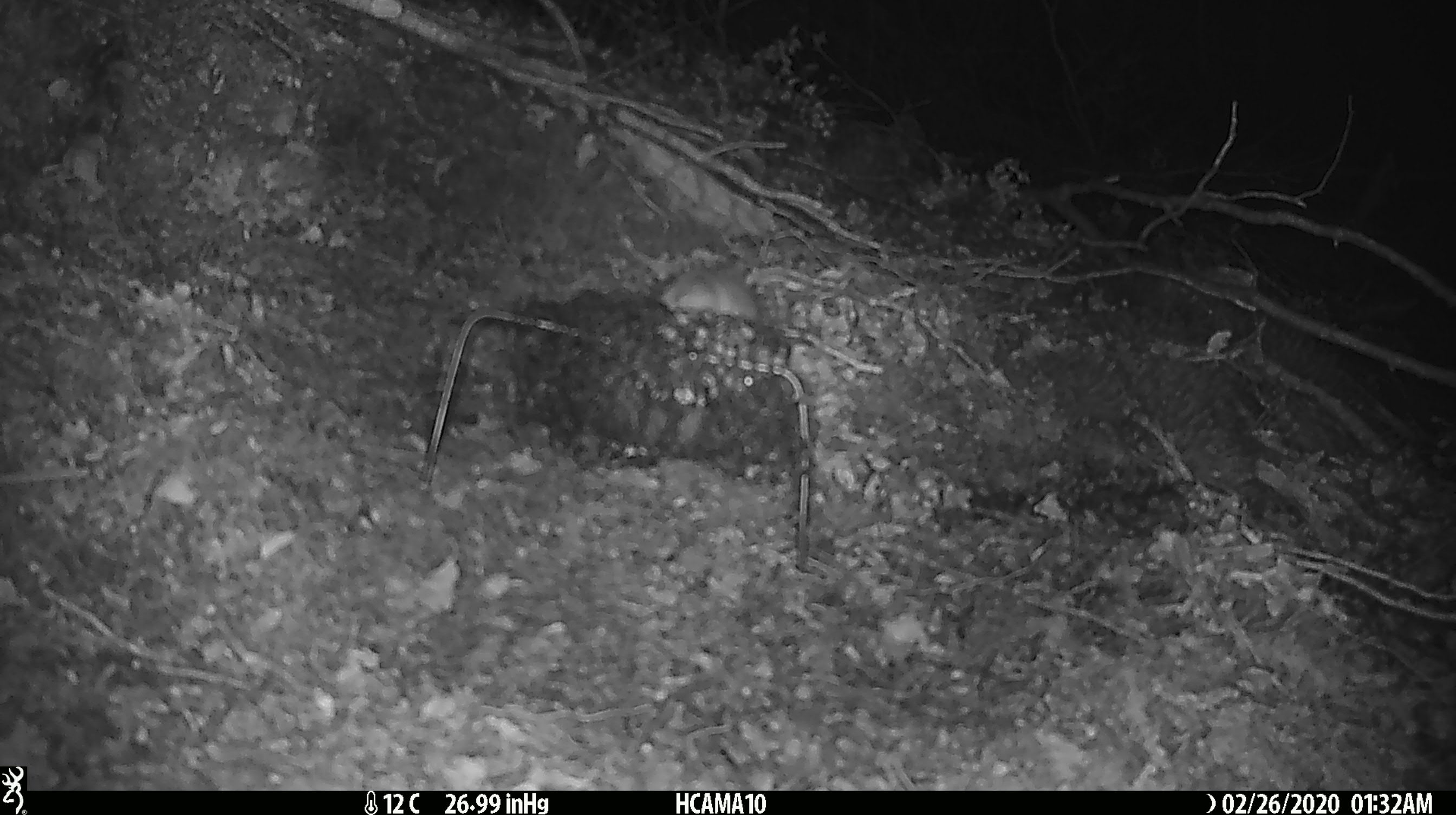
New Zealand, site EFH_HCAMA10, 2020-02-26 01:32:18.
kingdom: Animalia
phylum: Chordata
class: Mammalia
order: Rodentia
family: Muridae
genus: Mus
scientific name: Mus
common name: mouse